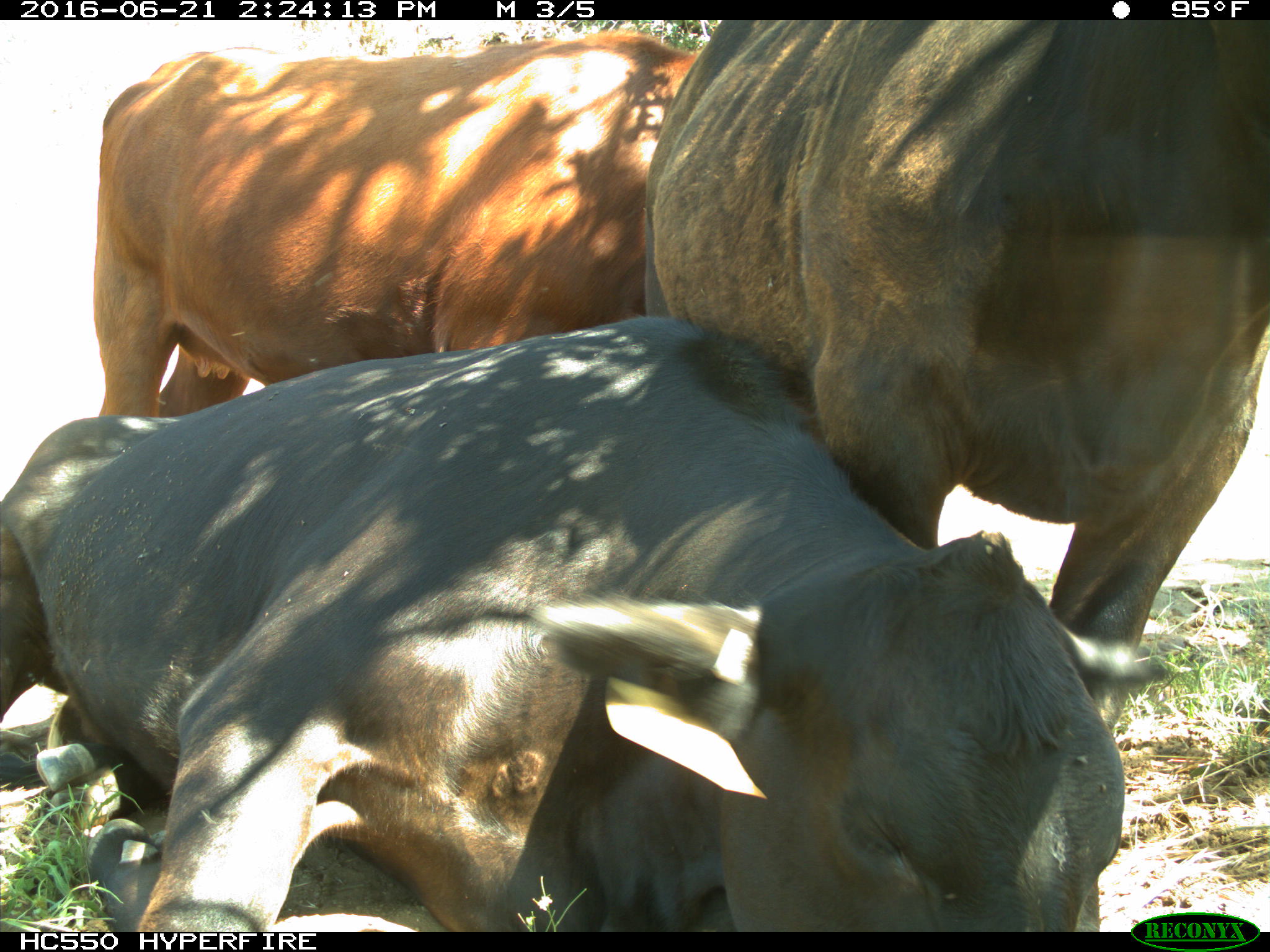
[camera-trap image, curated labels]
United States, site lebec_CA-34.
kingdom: Animalia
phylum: Chordata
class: Mammalia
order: Artiodactyla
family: Bovidae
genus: Bos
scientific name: Bos taurus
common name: domestic cow